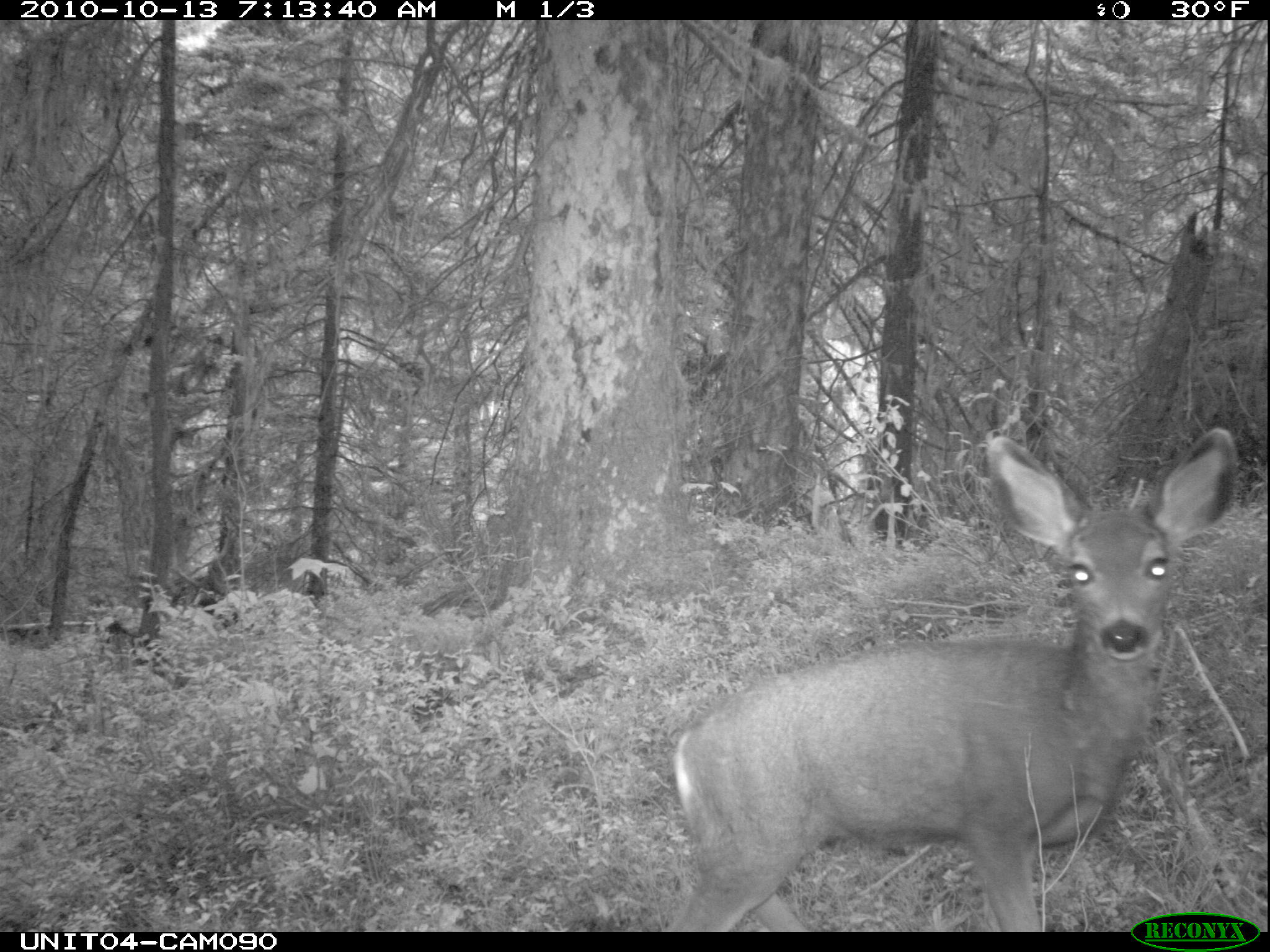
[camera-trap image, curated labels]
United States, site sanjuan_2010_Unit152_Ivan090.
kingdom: Animalia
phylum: Chordata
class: Mammalia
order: Artiodactyla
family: Cervidae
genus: Odocoileus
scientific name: Odocoileus hemionus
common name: mule deer